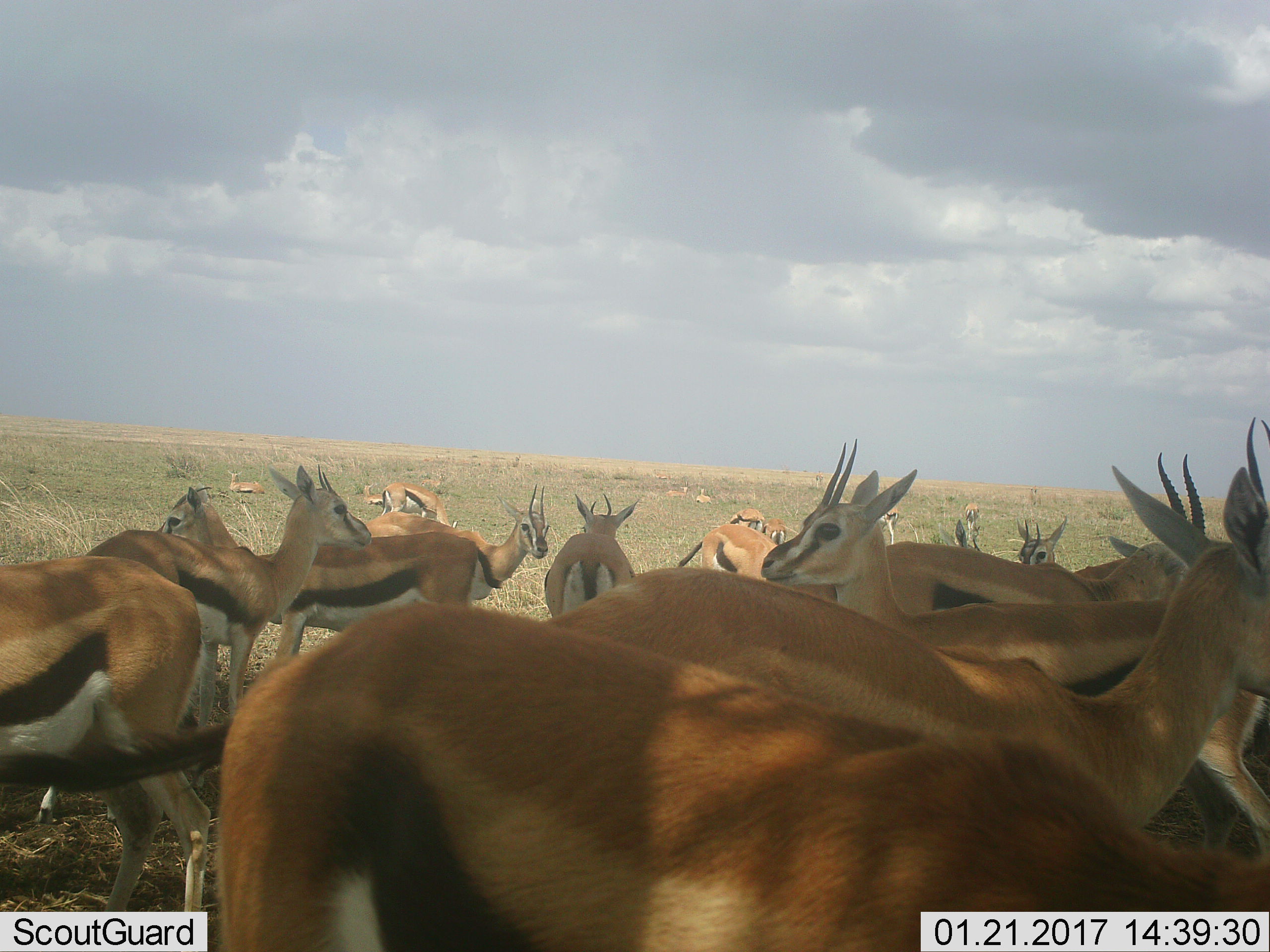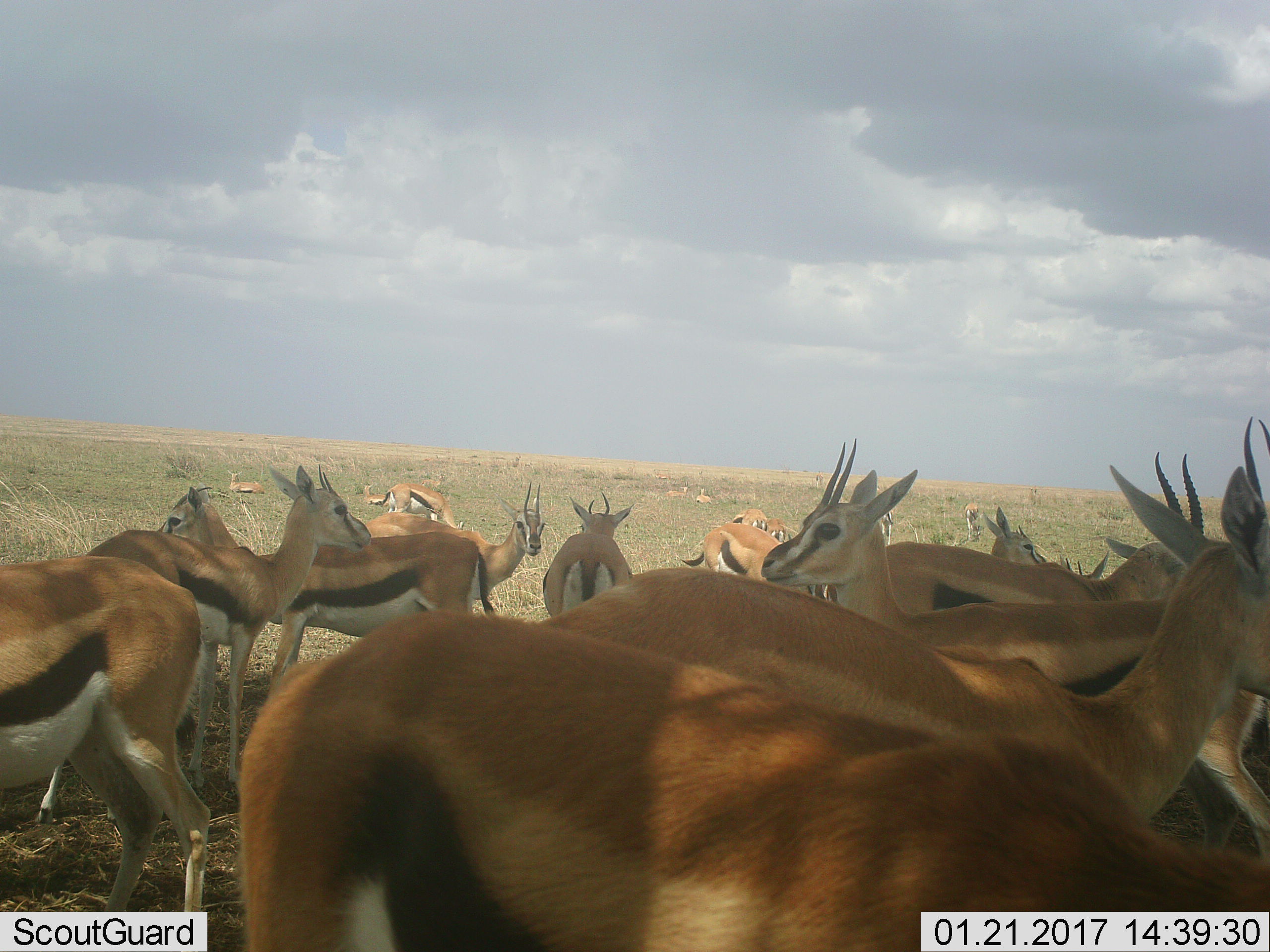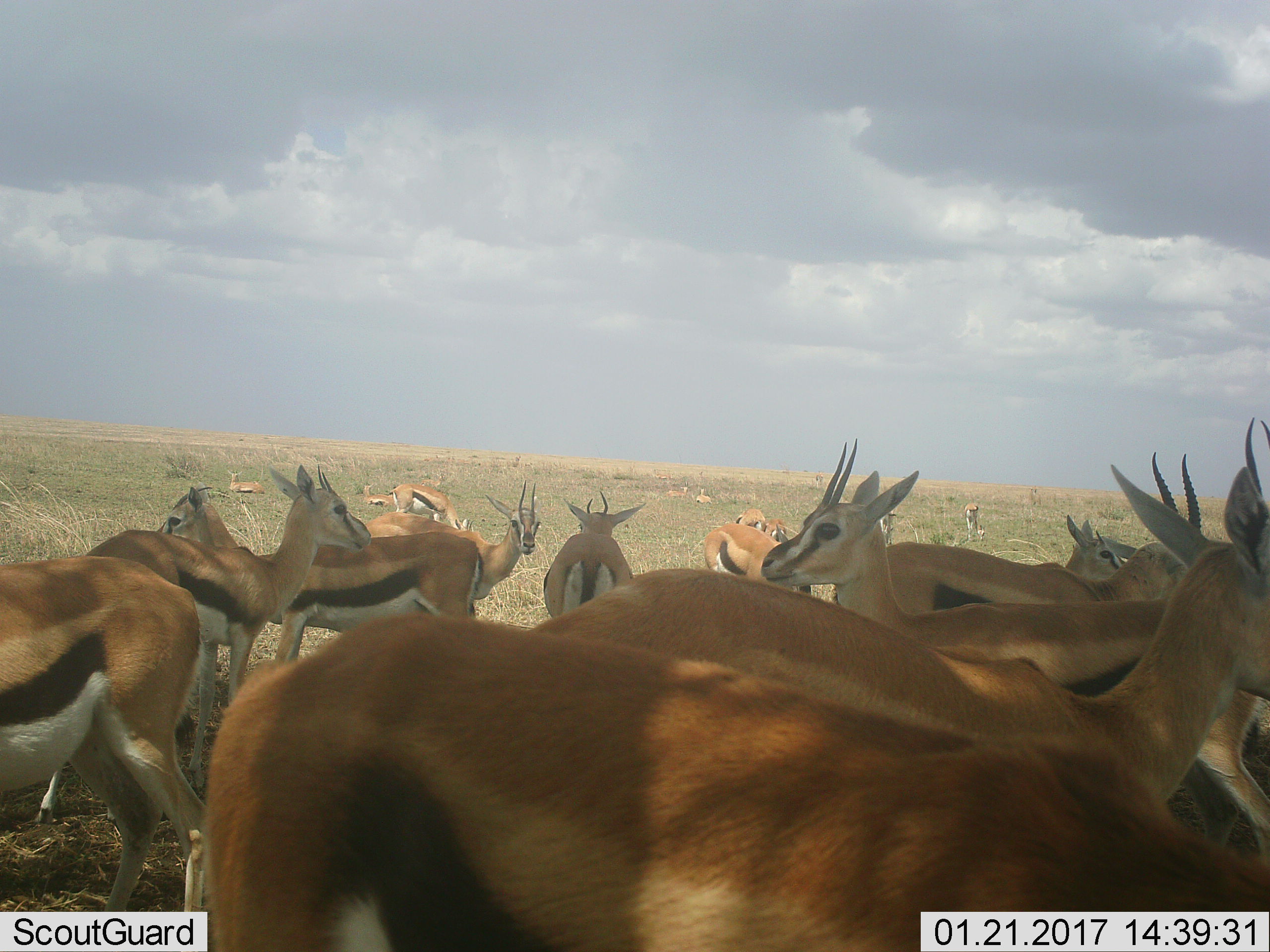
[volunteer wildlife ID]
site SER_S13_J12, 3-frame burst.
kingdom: Animalia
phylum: Chordata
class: Mammalia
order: Artiodactyla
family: Bovidae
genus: Eudorcas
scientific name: Eudorcas thomsonii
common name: thomson's gazelle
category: gazellethomsons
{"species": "gazellethomsons (thomson's gazelle) (Eudorcas thomsonii)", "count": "11-50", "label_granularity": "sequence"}